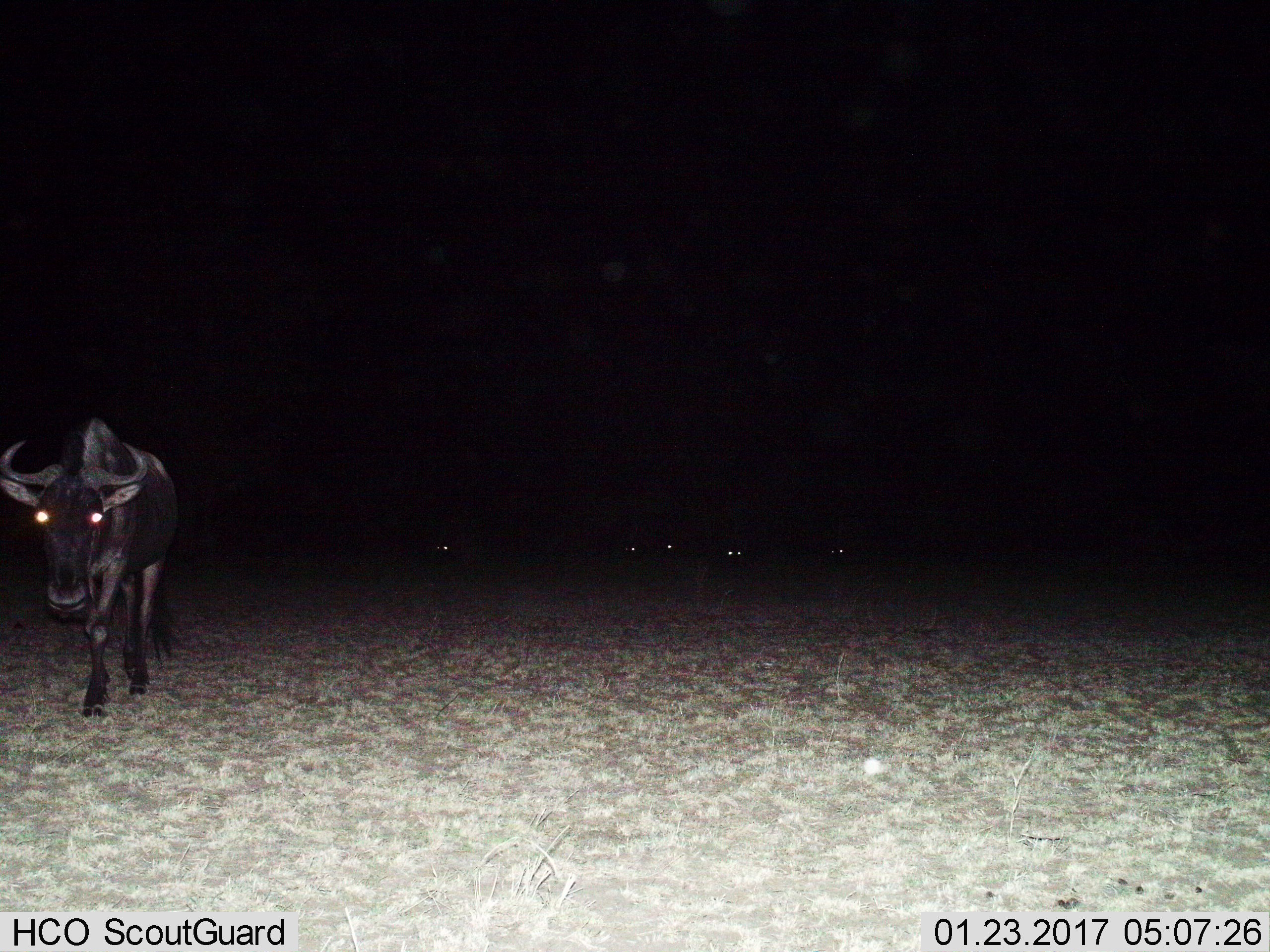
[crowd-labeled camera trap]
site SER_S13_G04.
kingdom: Animalia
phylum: Chordata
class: Mammalia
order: Artiodactyla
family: Bovidae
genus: Connochaetes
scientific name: Connochaetes taurinus taurinus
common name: blue wildebeest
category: wildebeestblue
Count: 1.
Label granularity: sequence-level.